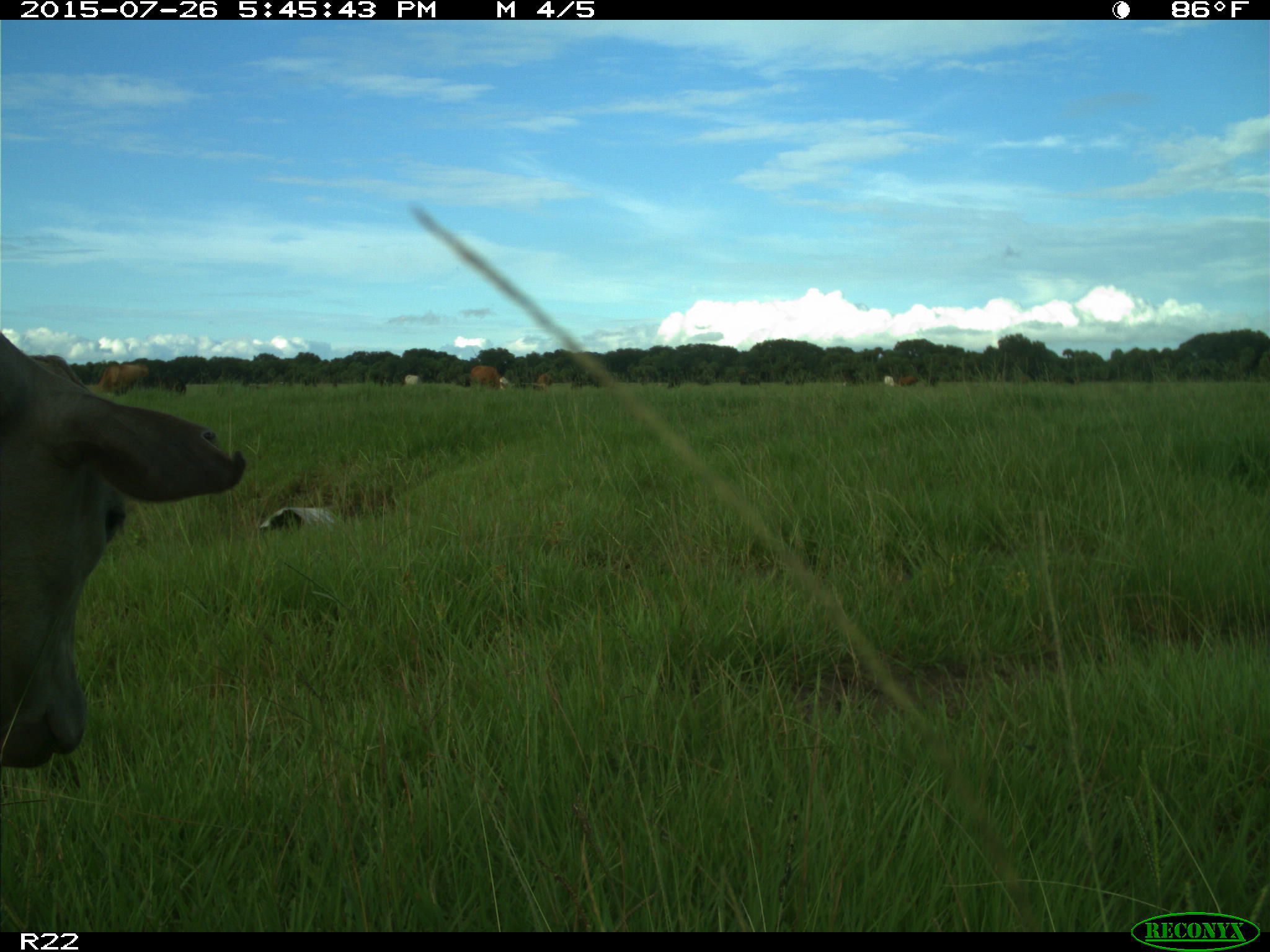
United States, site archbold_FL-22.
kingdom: Animalia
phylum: Chordata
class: Mammalia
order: Artiodactyla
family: Bovidae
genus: Bos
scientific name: Bos taurus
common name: domestic cow